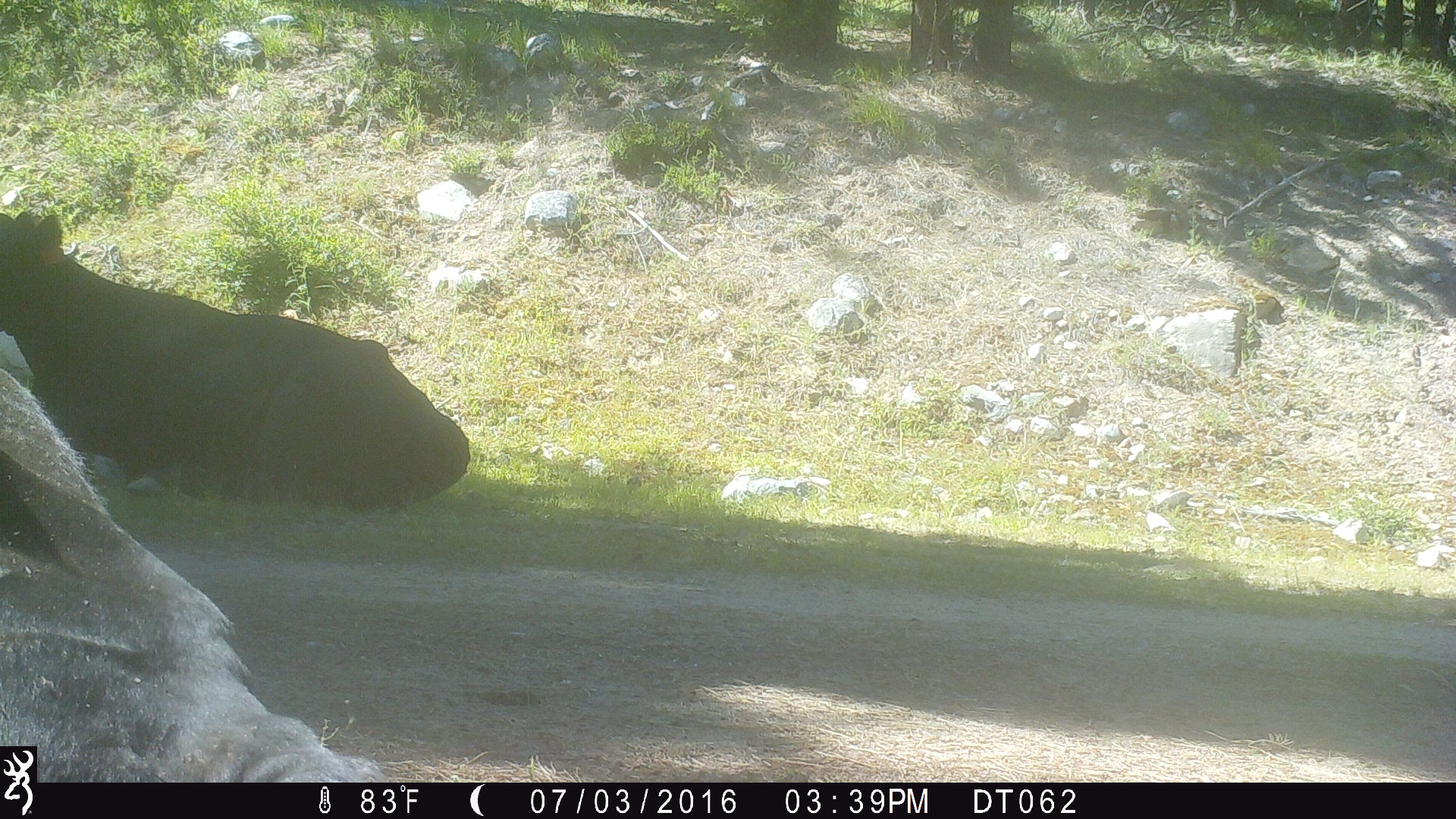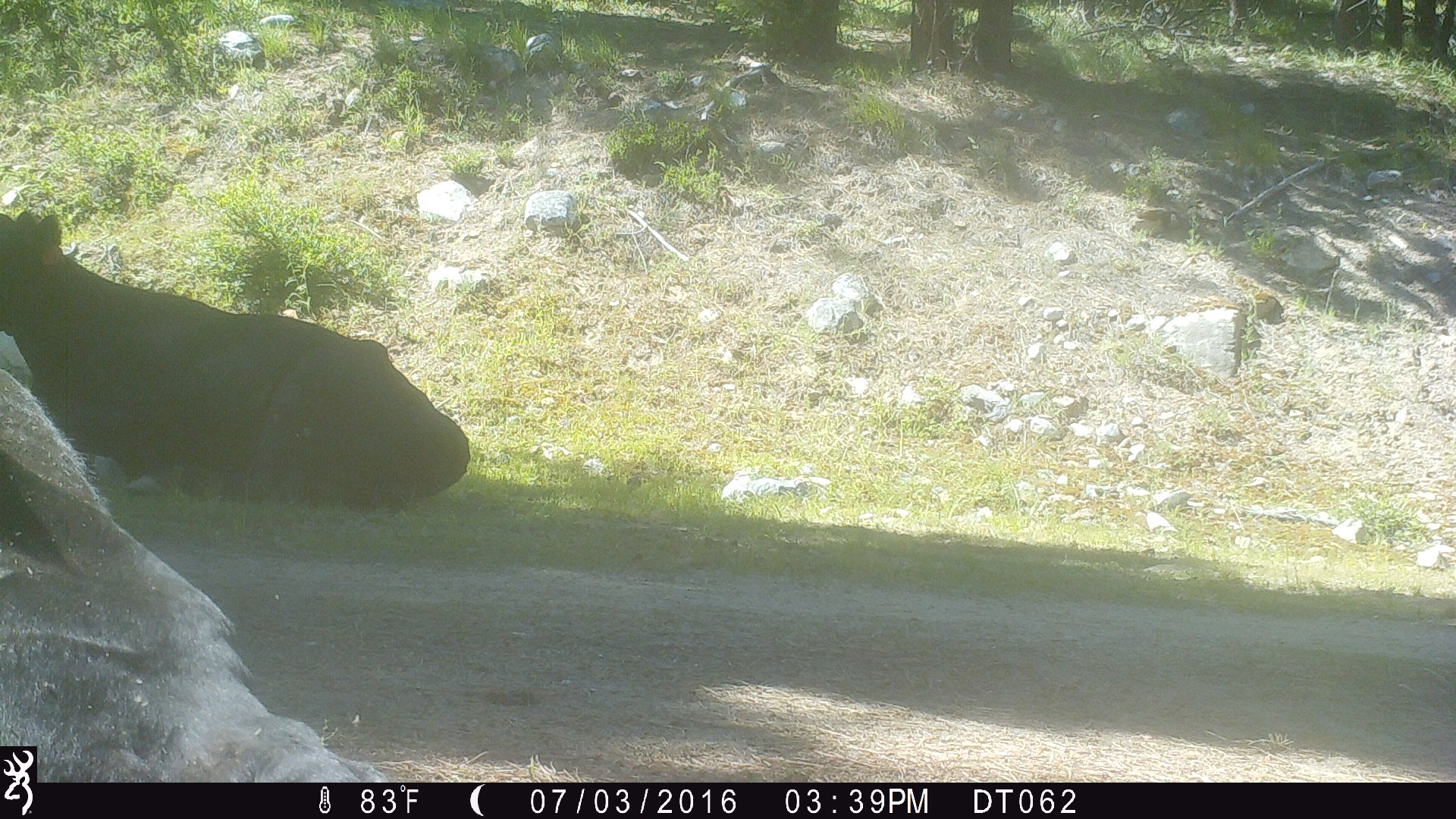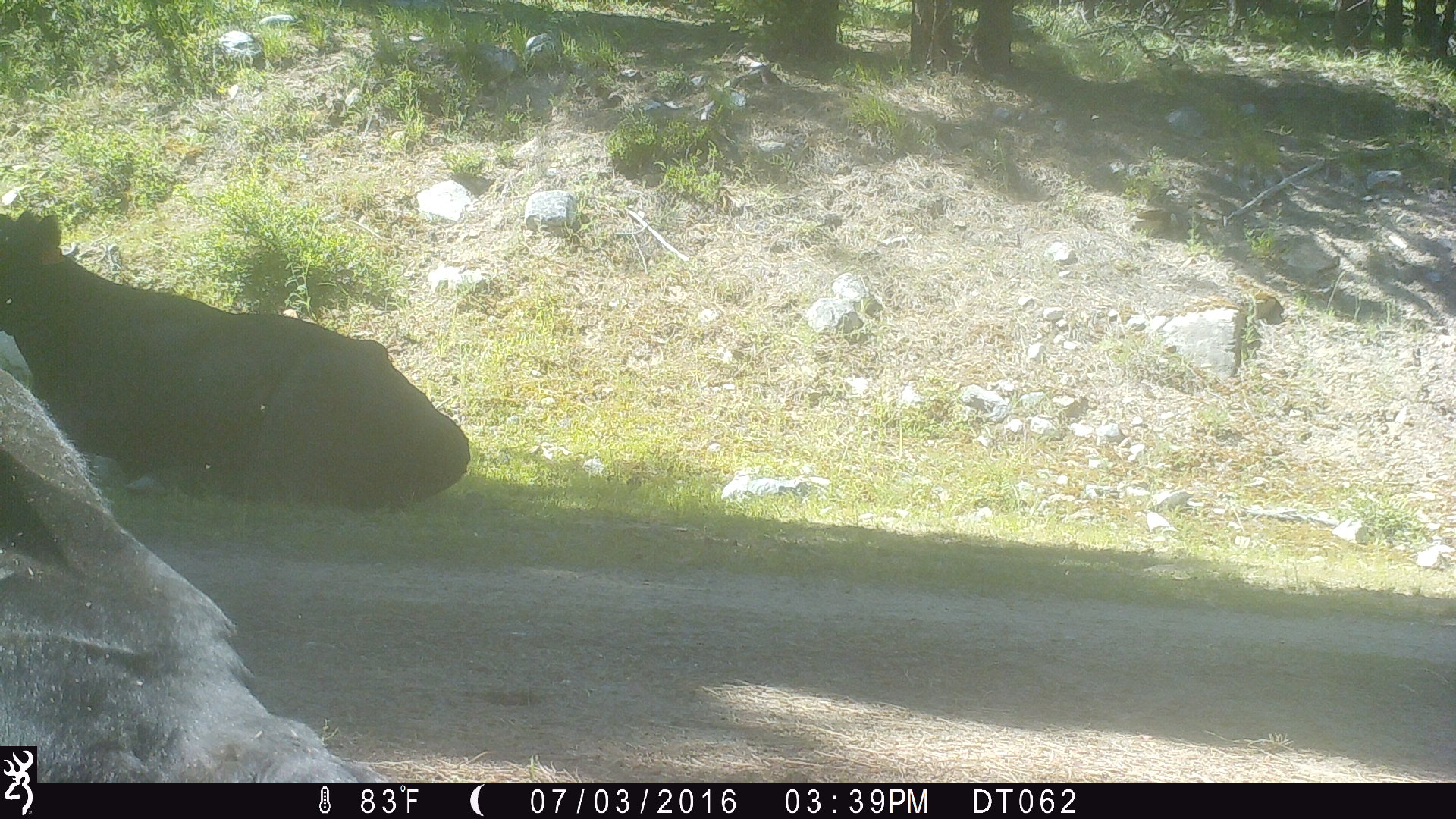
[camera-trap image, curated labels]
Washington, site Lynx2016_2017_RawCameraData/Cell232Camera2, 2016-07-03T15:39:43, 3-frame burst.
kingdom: Animalia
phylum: Chordata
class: Mammalia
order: Artiodactyla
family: Bovidae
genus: Bos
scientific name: Bos taurus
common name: domestic cattle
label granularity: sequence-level